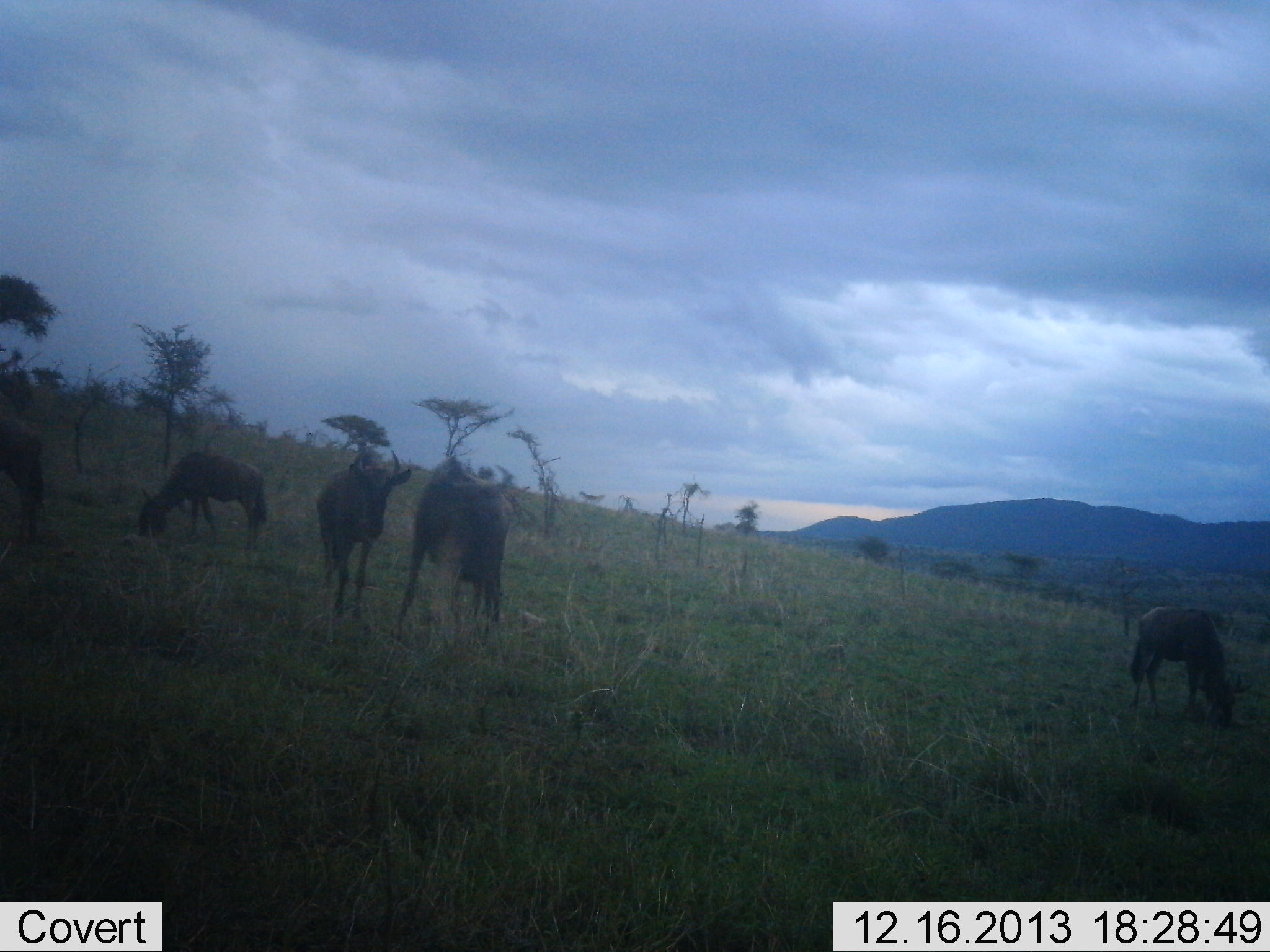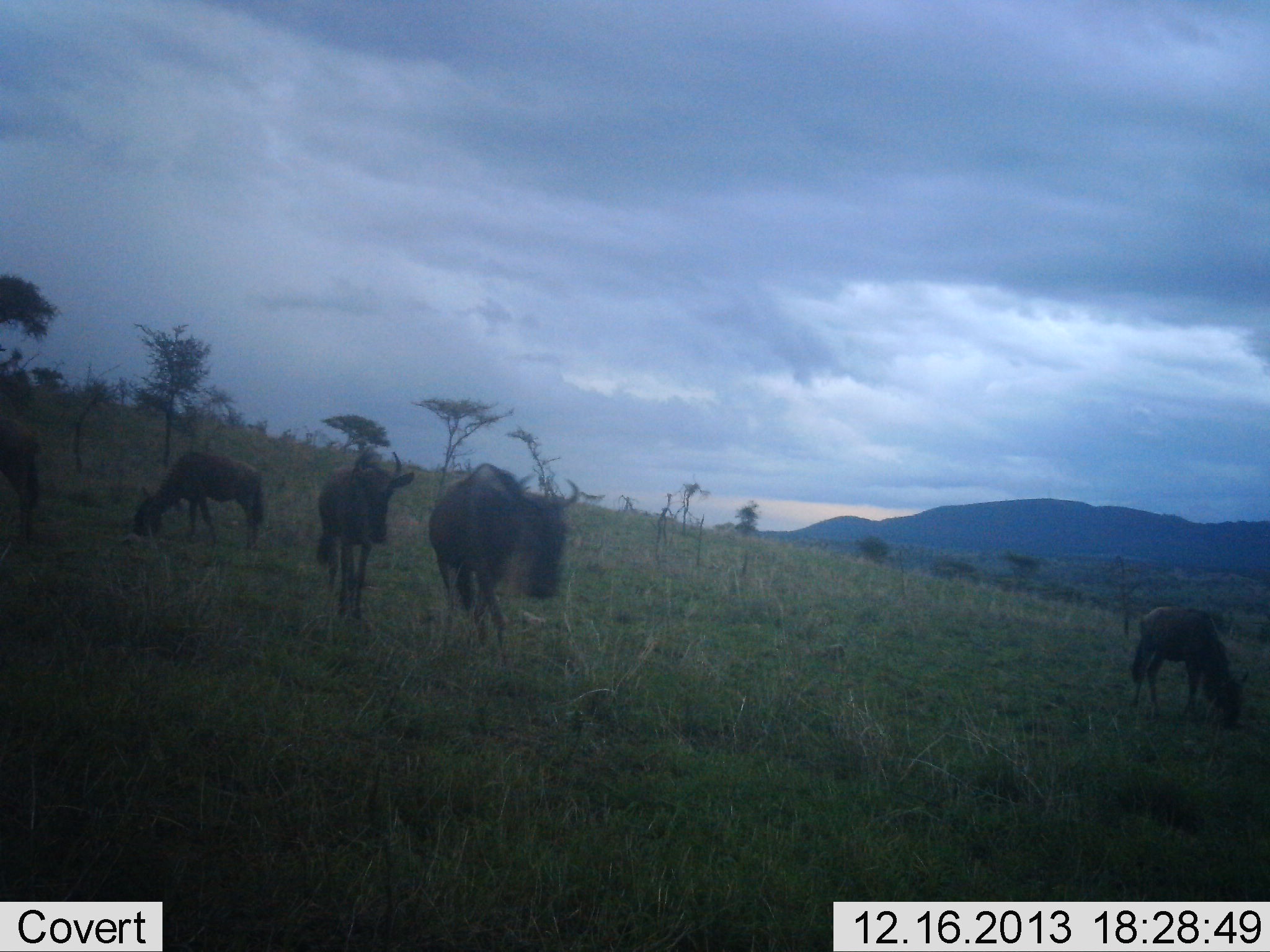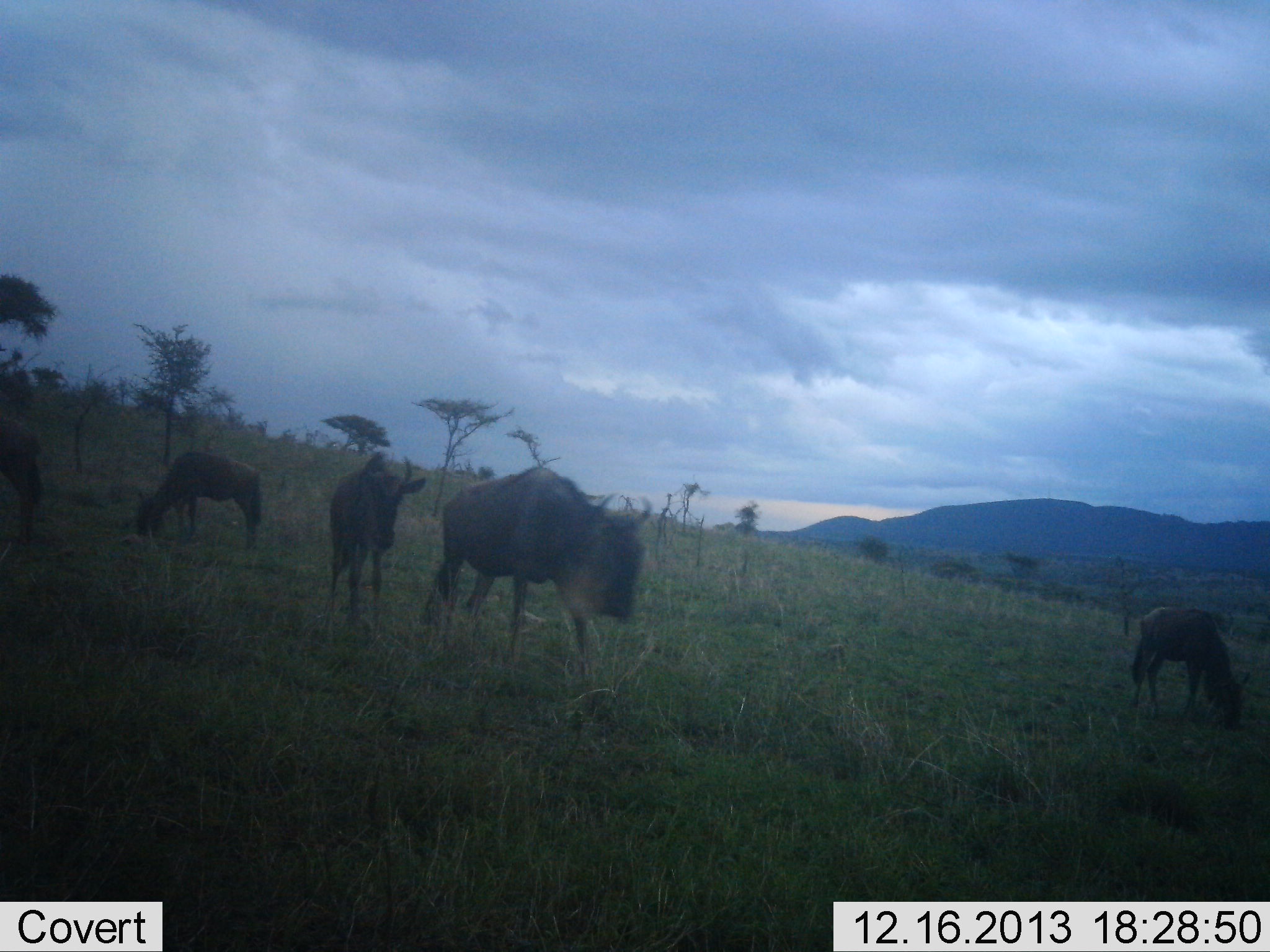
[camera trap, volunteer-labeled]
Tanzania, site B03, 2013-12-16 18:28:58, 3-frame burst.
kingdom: Animalia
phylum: Chordata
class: Mammalia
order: Artiodactyla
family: Bovidae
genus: Connochaetes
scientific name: Connochaetes taurinus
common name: blue wildebeest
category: wildebeest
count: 5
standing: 50%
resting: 0%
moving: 50%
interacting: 0%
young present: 20%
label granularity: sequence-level